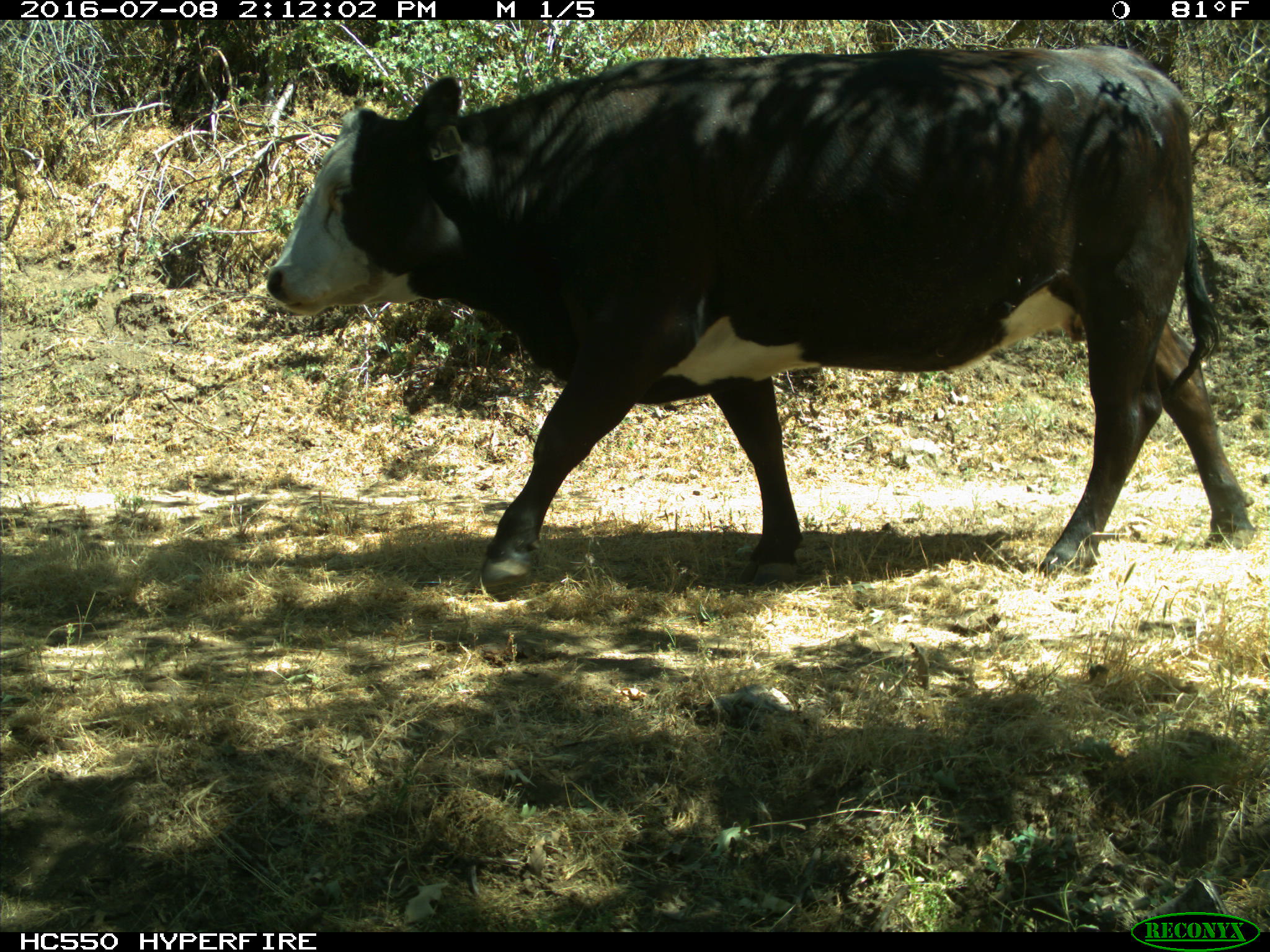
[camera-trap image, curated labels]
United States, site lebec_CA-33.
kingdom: Animalia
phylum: Chordata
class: Mammalia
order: Artiodactyla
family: Bovidae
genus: Bos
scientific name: Bos taurus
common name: domestic cow